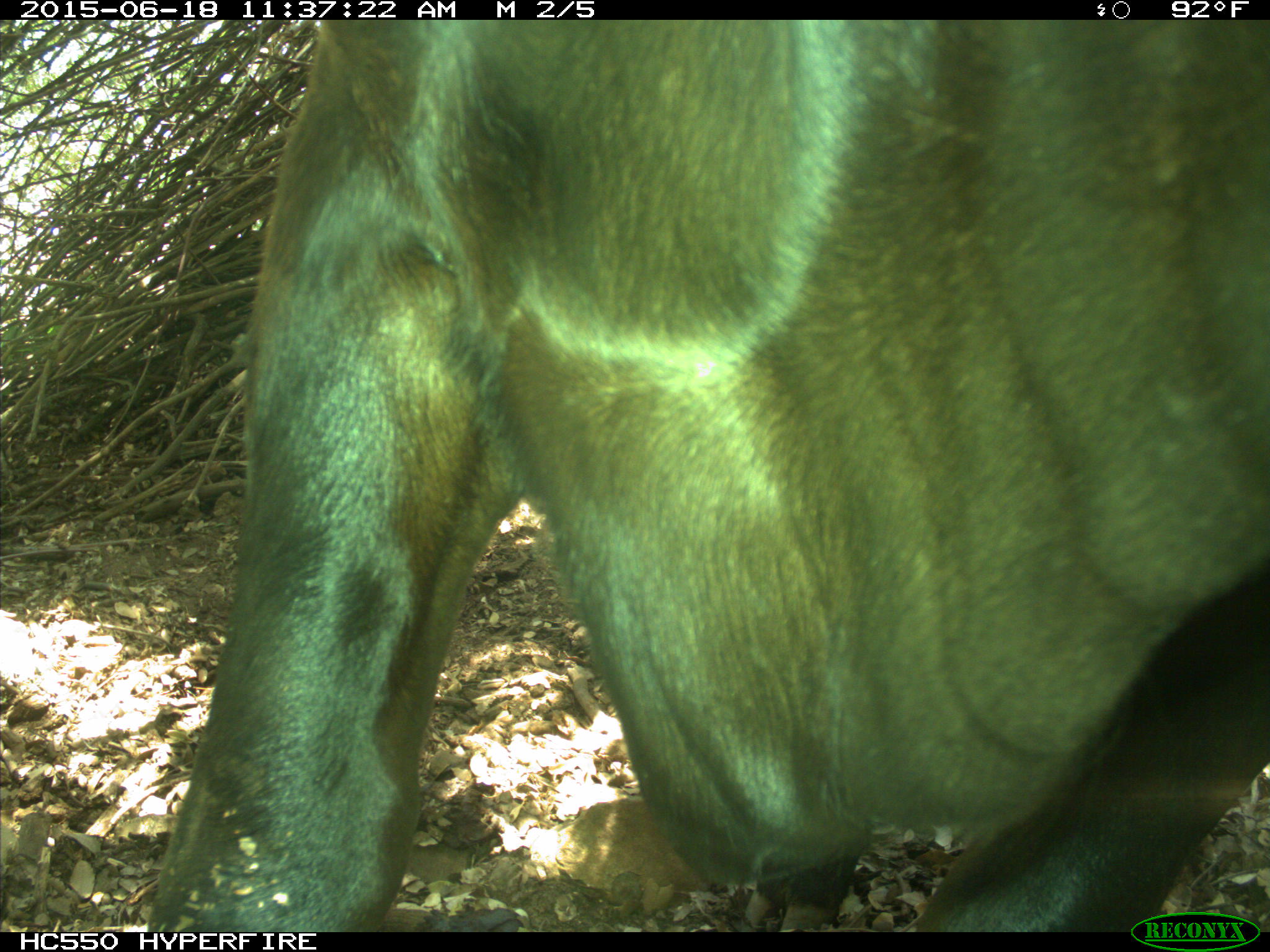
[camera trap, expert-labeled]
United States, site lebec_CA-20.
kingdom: Animalia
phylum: Chordata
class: Mammalia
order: Artiodactyla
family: Bovidae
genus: Bos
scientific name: Bos taurus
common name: domestic cow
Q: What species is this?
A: Bos taurus (domestic cow).